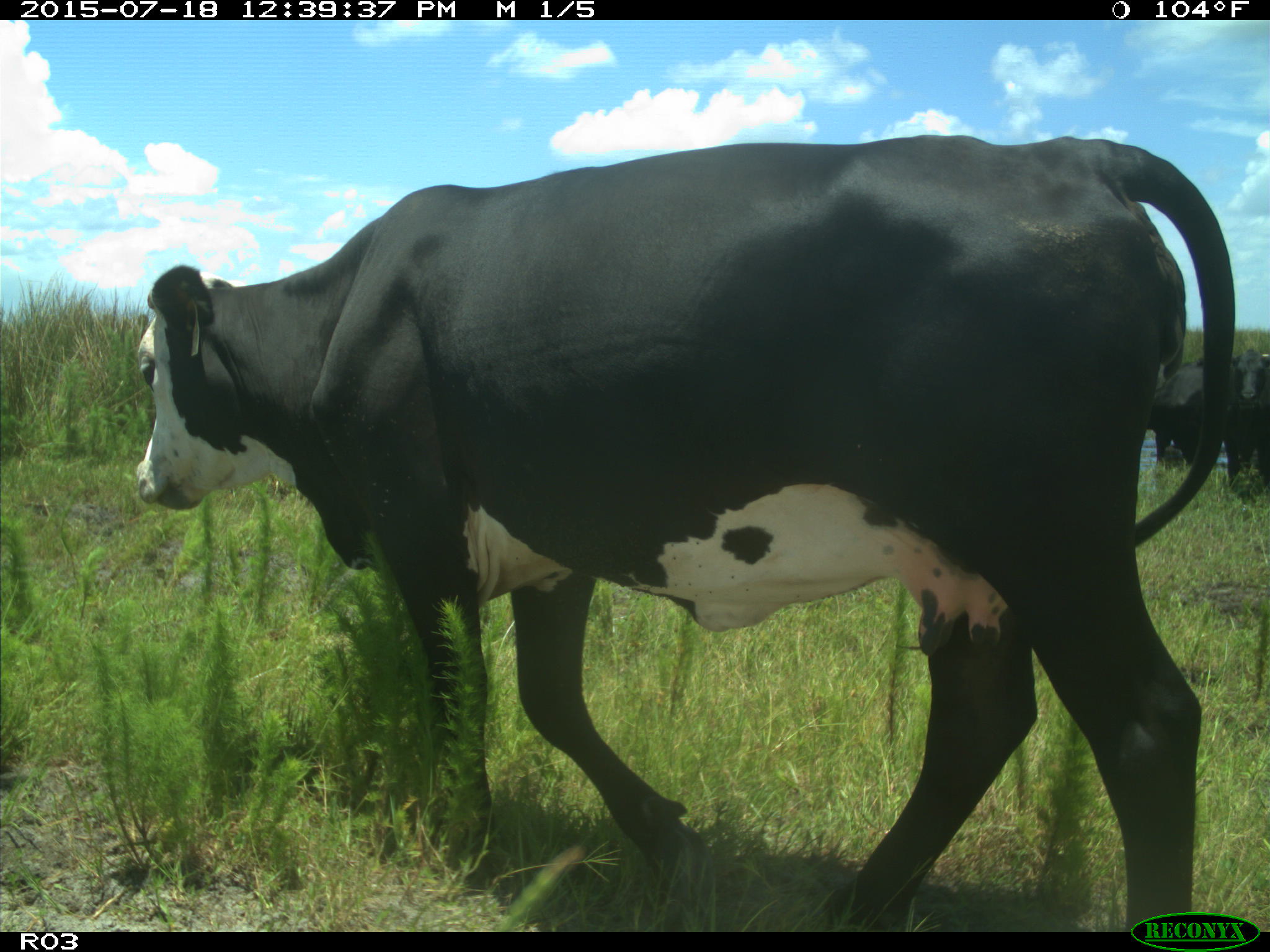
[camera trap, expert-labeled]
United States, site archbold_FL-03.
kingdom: Animalia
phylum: Chordata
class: Mammalia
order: Artiodactyla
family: Bovidae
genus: Bos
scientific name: Bos taurus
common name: domestic cow